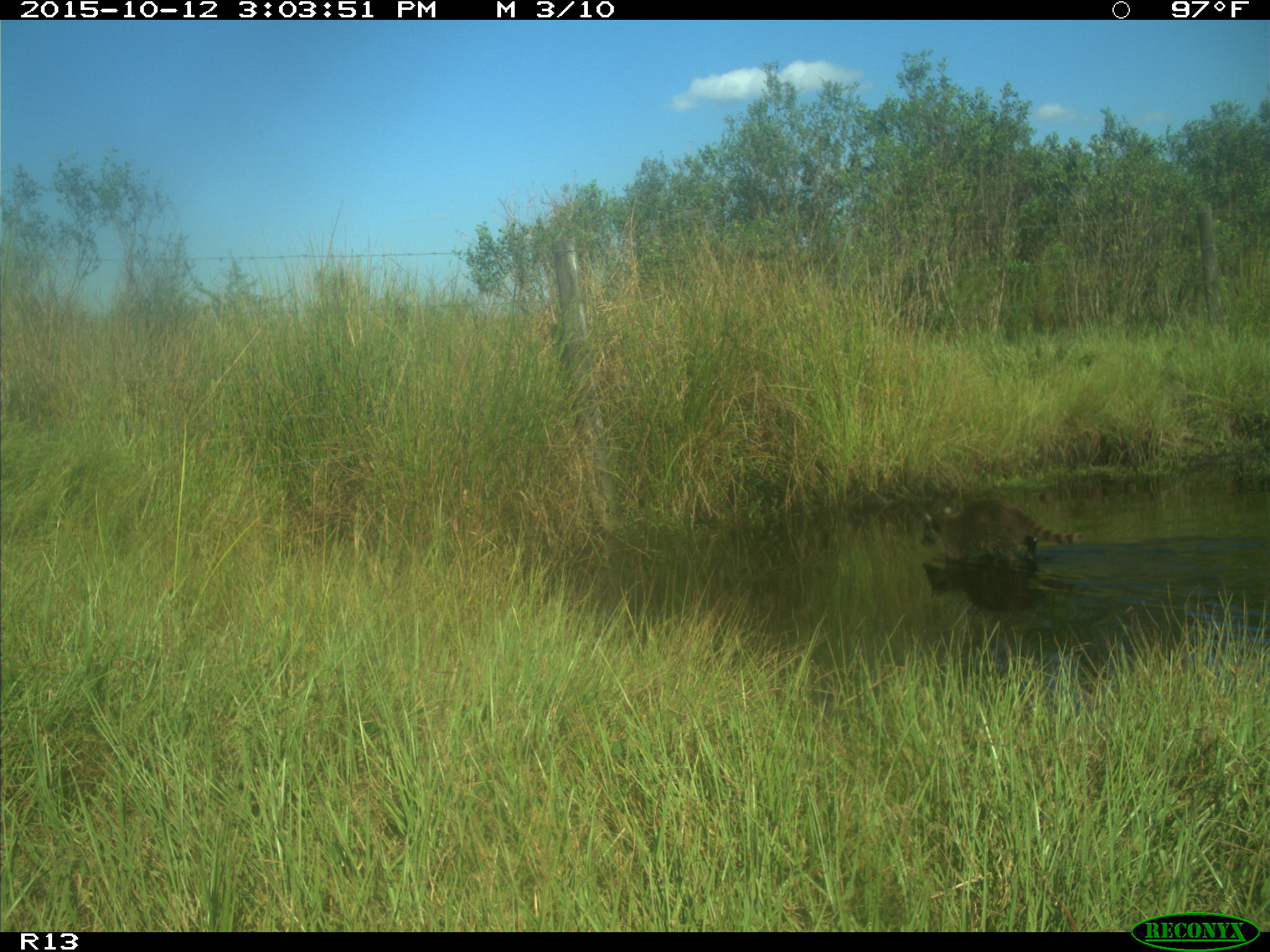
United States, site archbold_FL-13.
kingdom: Animalia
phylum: Chordata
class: Mammalia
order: Carnivora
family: Procyonidae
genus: Procyon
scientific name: Procyon lotor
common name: common raccoon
Procyon lotor (common raccoon).